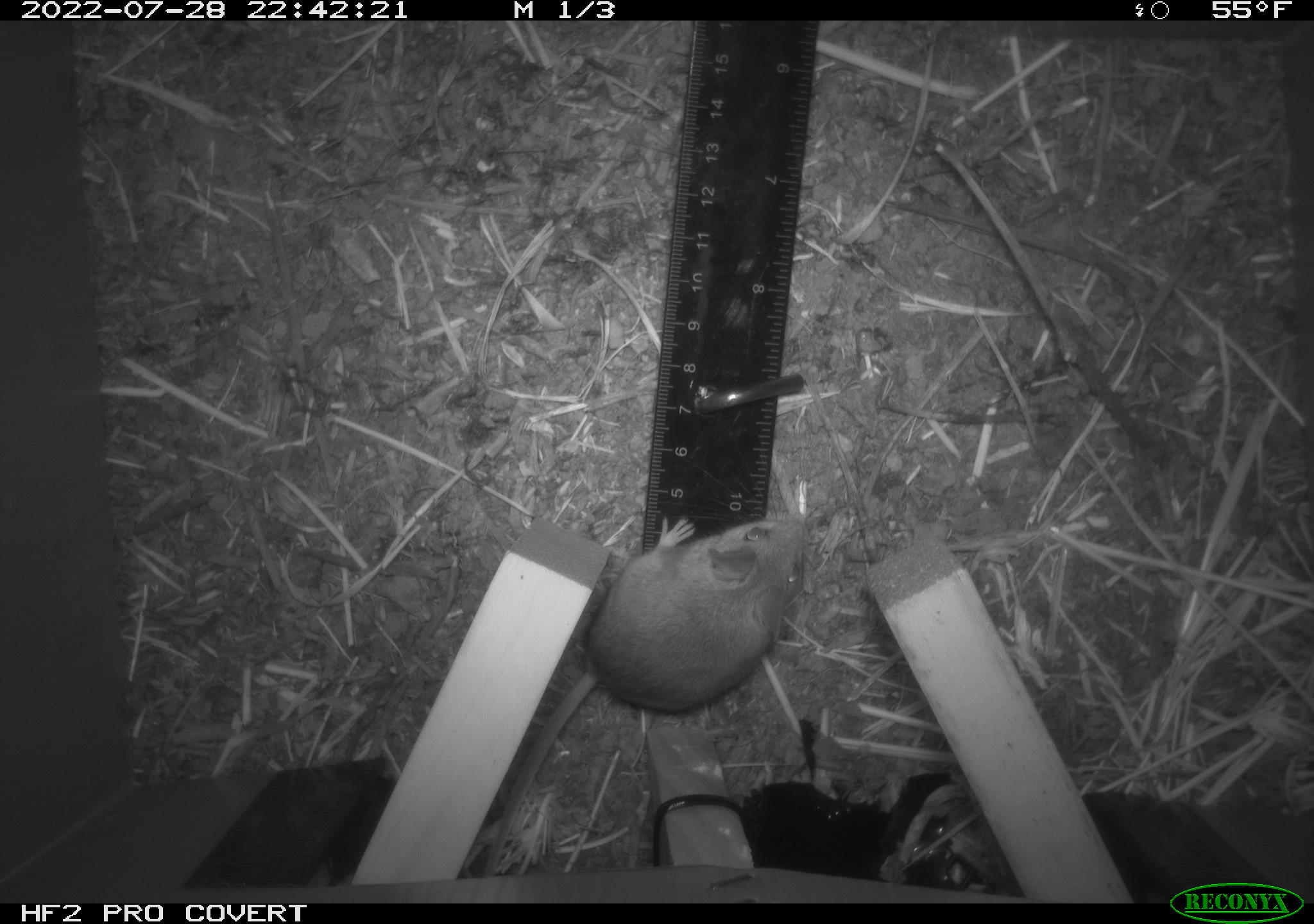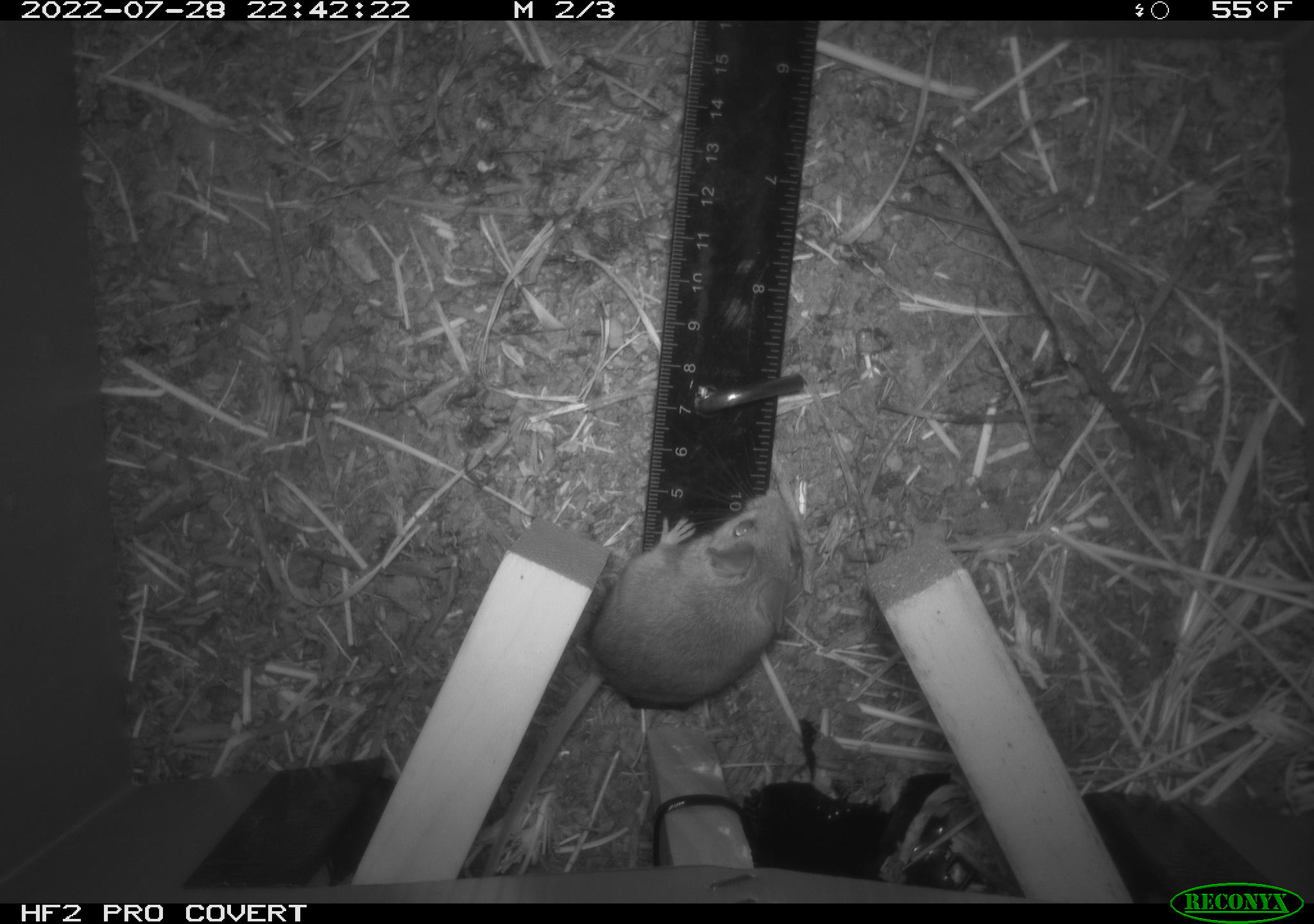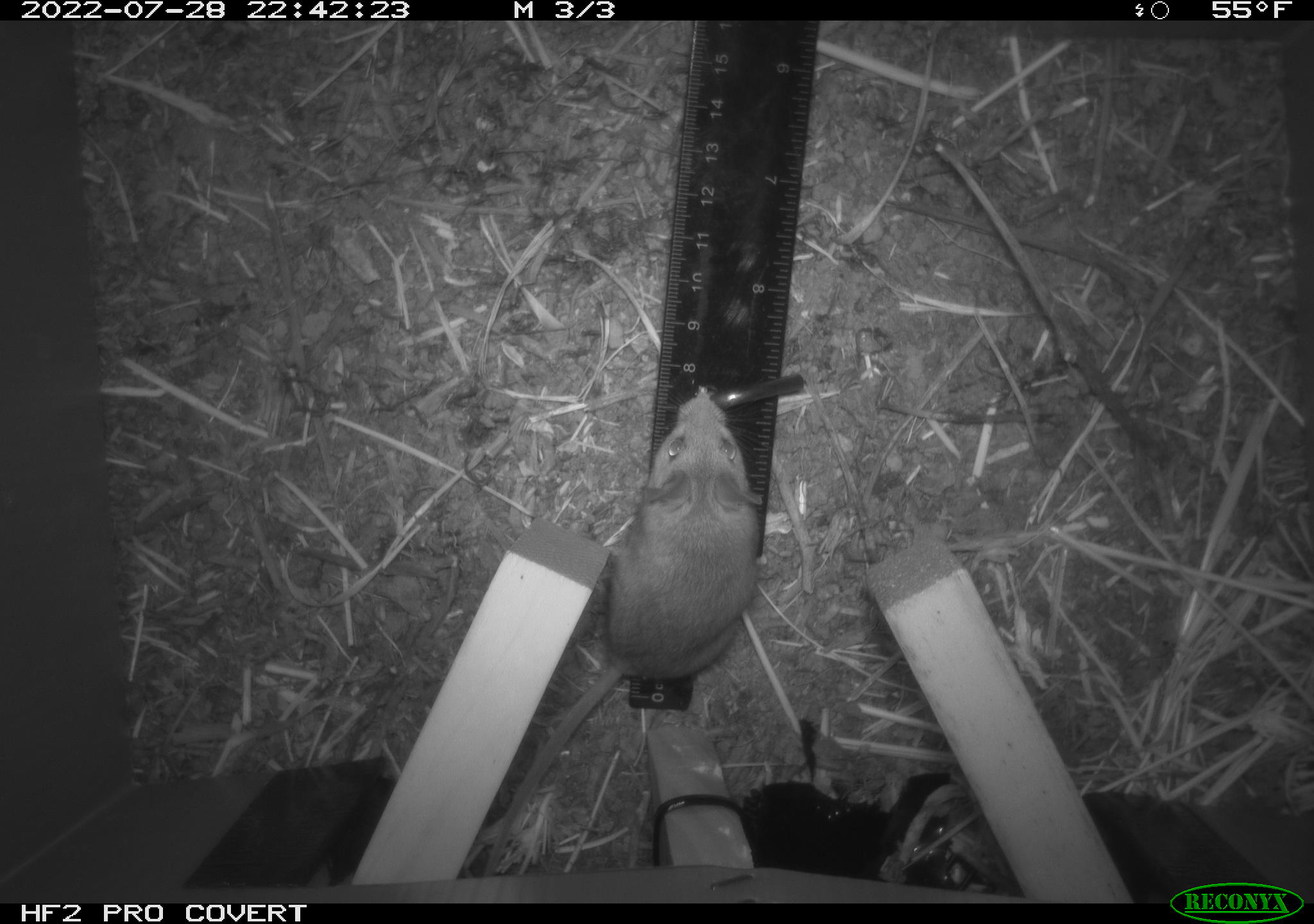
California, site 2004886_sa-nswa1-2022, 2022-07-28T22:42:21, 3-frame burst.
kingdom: Animalia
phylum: Chordata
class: Mammalia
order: Rodentia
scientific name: Rodentia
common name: mouse species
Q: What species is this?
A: Mouse species (Rodentia).